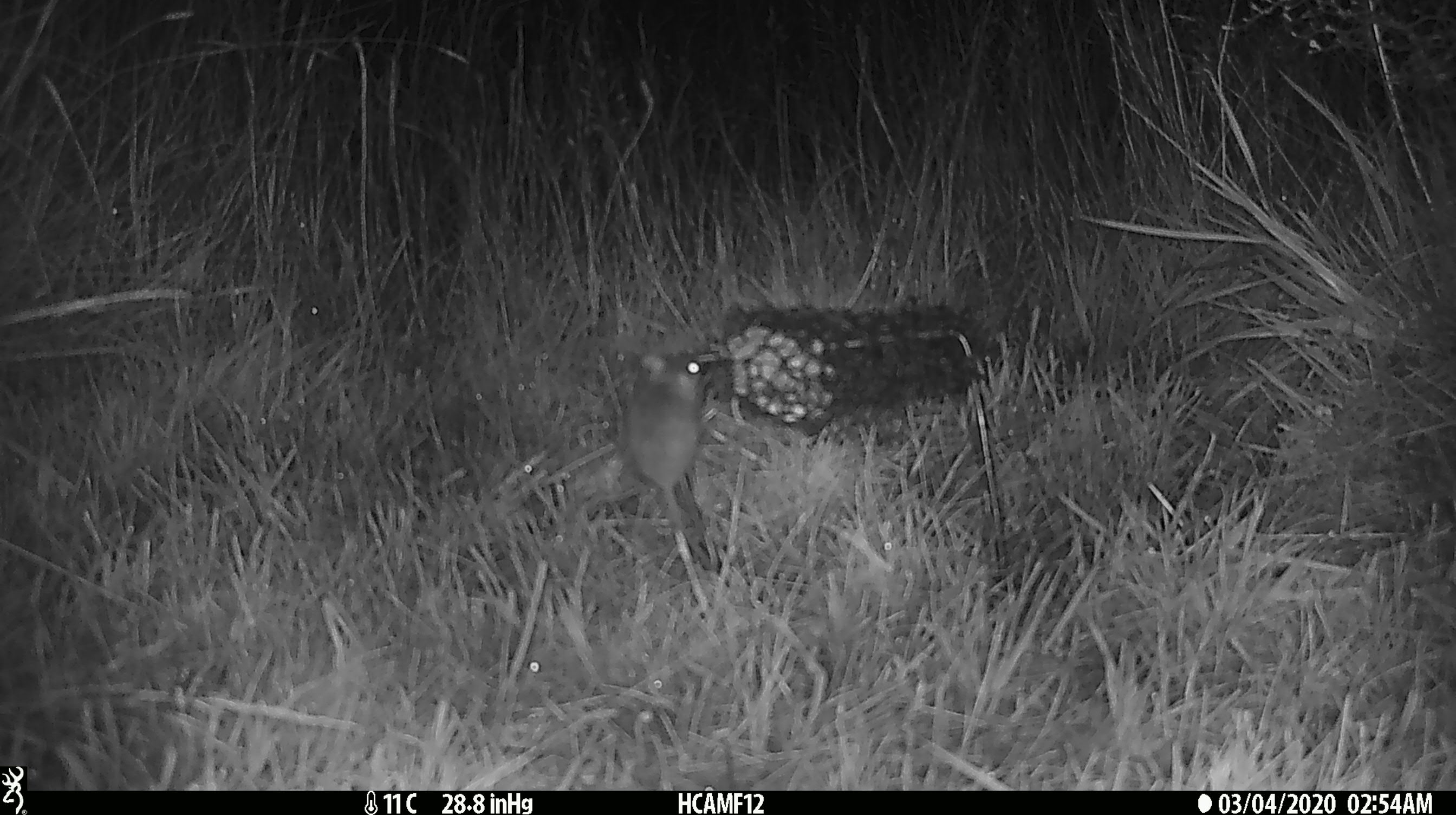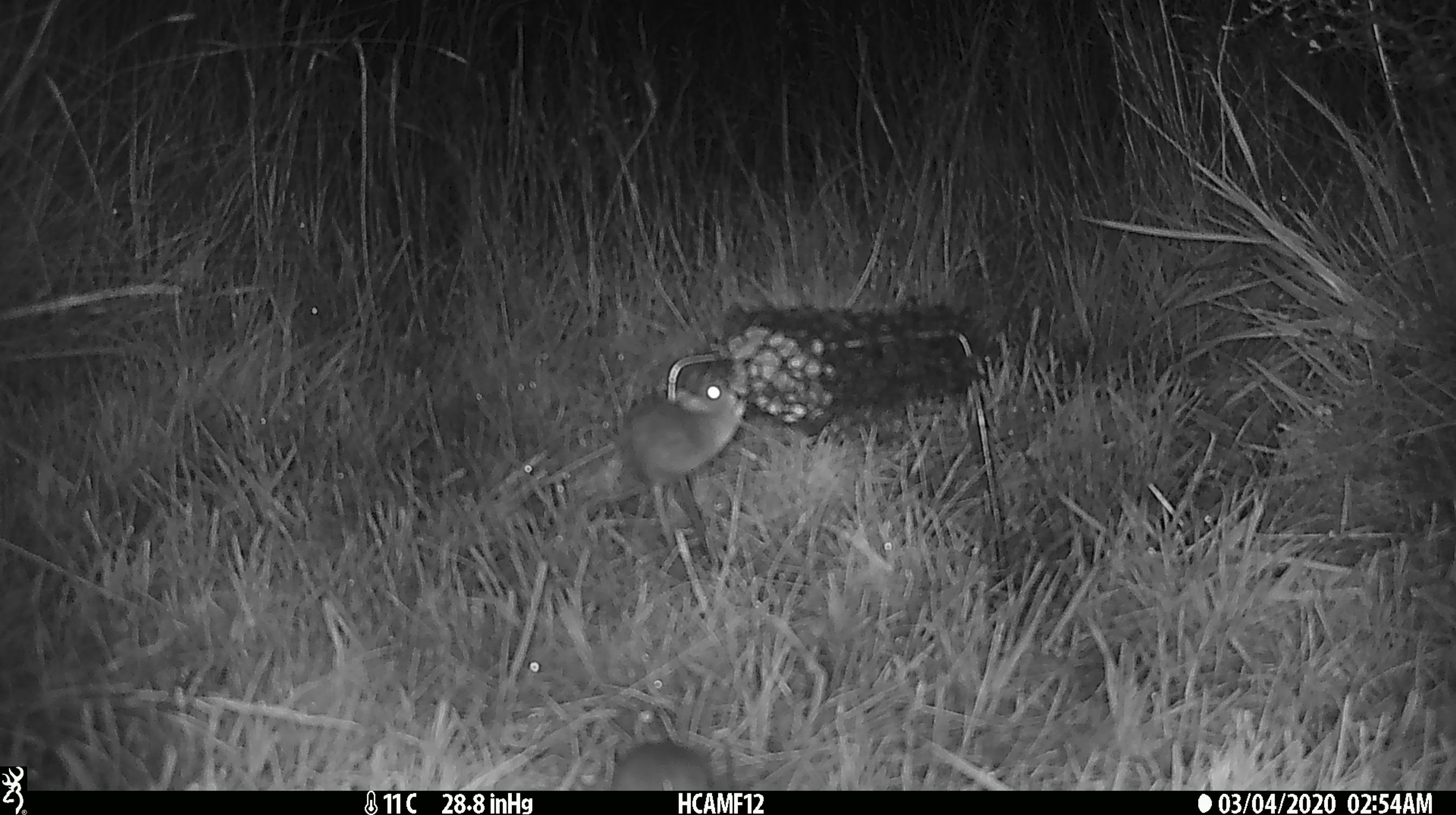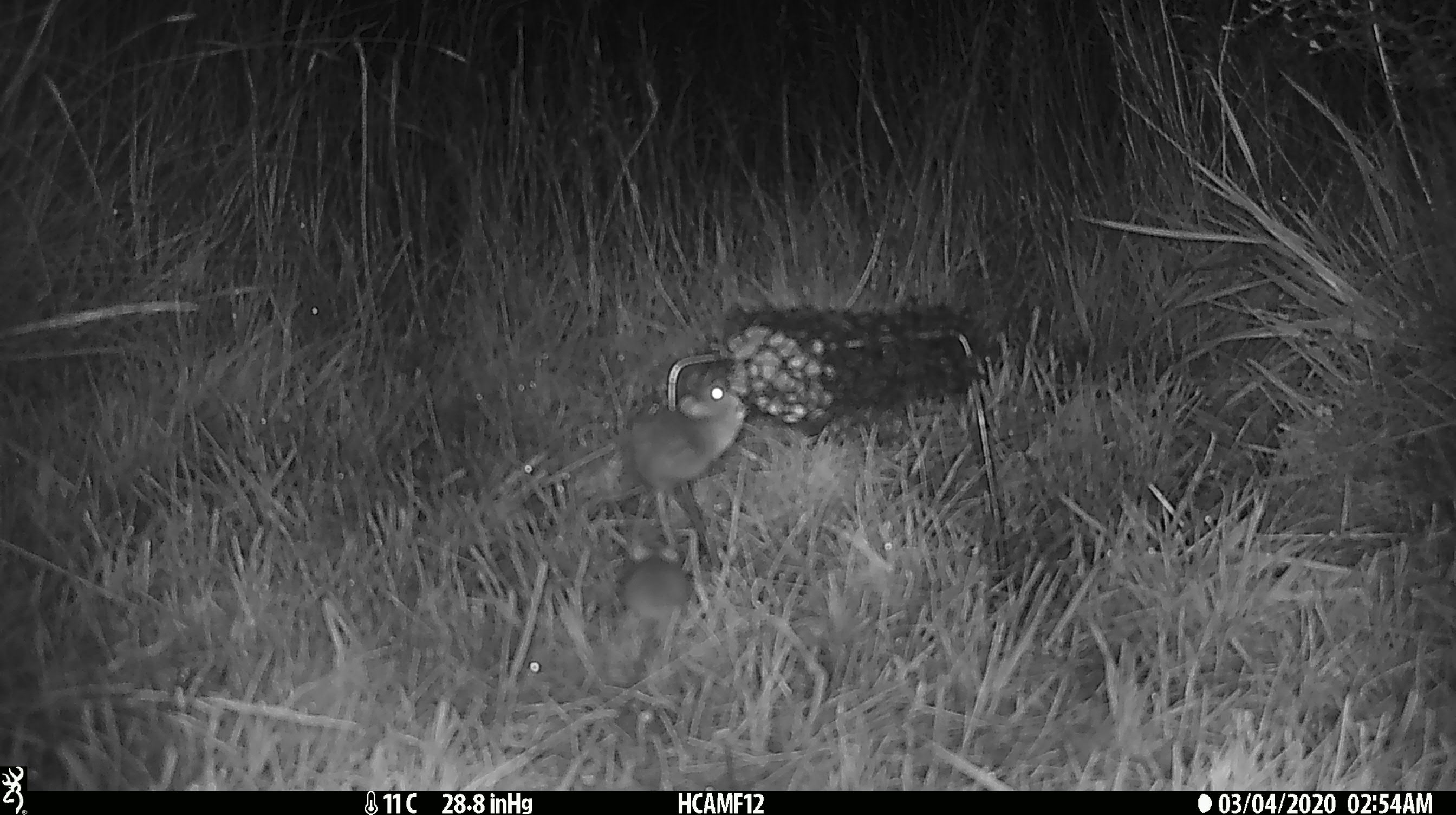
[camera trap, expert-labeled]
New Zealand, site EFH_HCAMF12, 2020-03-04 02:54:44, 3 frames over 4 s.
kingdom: Animalia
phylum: Chordata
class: Mammalia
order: Rodentia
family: Muridae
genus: Mus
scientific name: Mus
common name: mouse